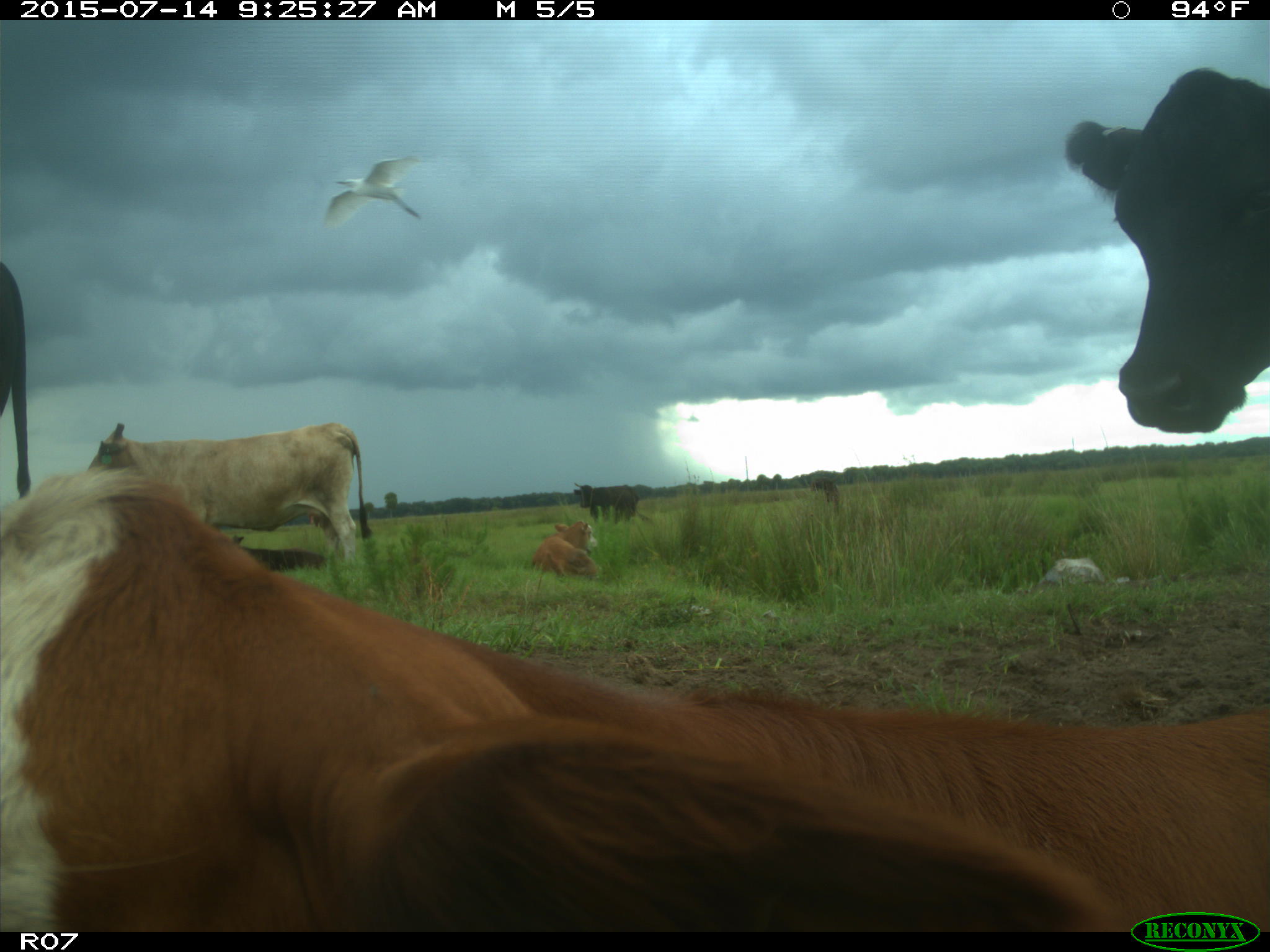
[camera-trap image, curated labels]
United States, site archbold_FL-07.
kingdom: Animalia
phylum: Chordata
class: Mammalia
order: Artiodactyla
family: Bovidae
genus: Bos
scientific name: Bos taurus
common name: domestic cow